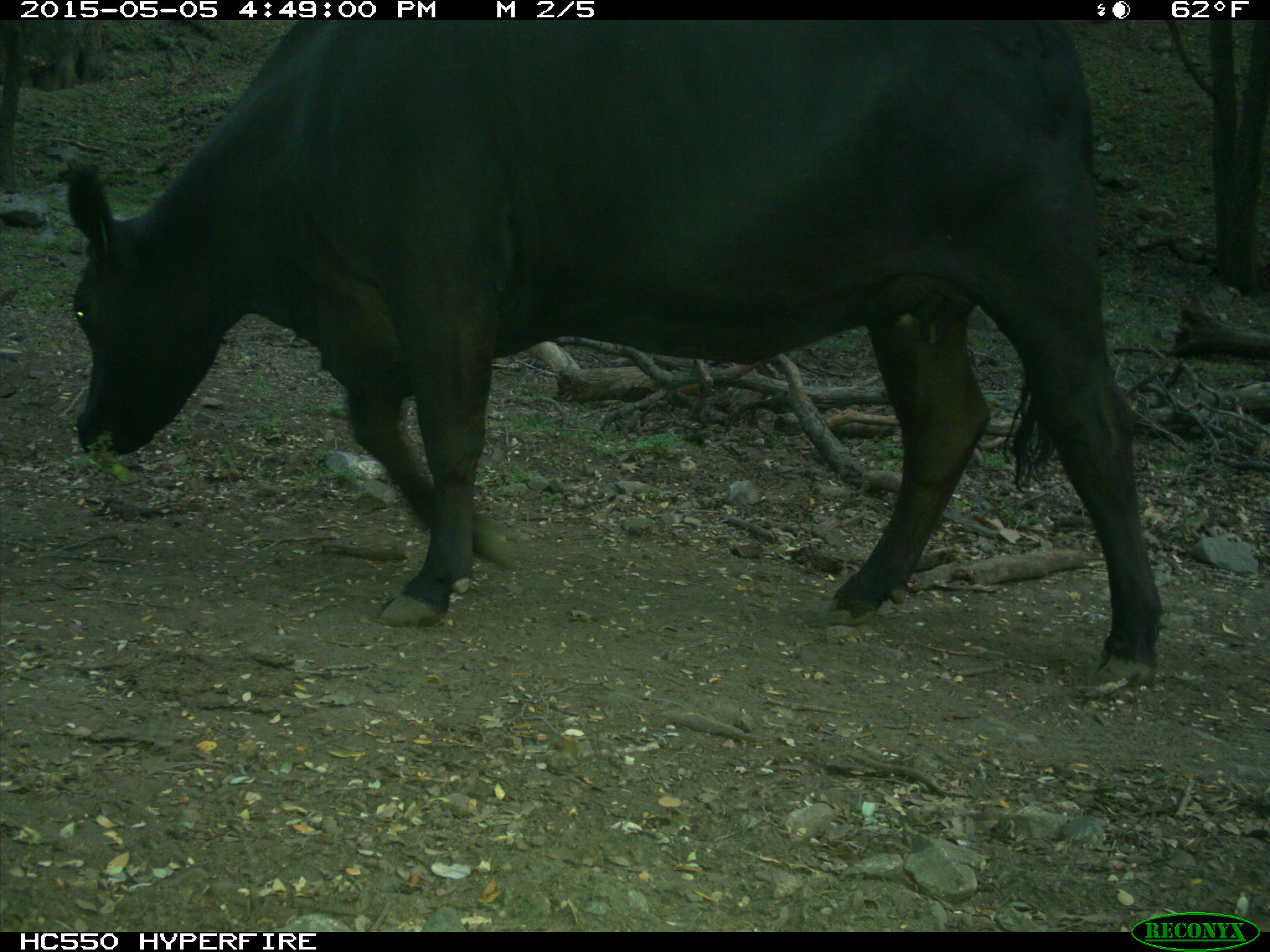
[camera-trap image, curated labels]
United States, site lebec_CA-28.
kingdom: Animalia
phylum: Chordata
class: Mammalia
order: Artiodactyla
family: Bovidae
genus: Bos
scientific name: Bos taurus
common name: domestic cow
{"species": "Bos taurus (domestic cow)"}